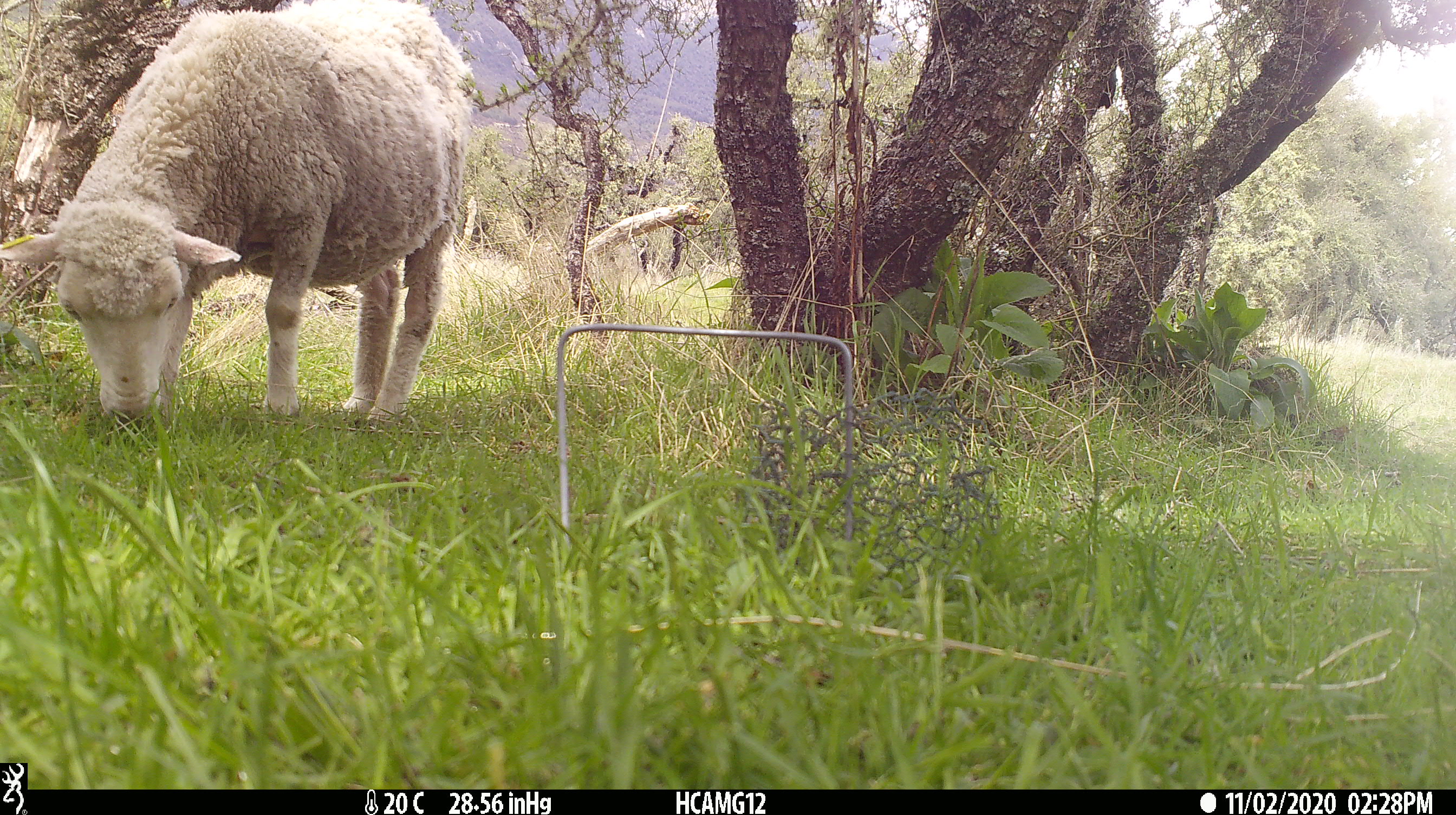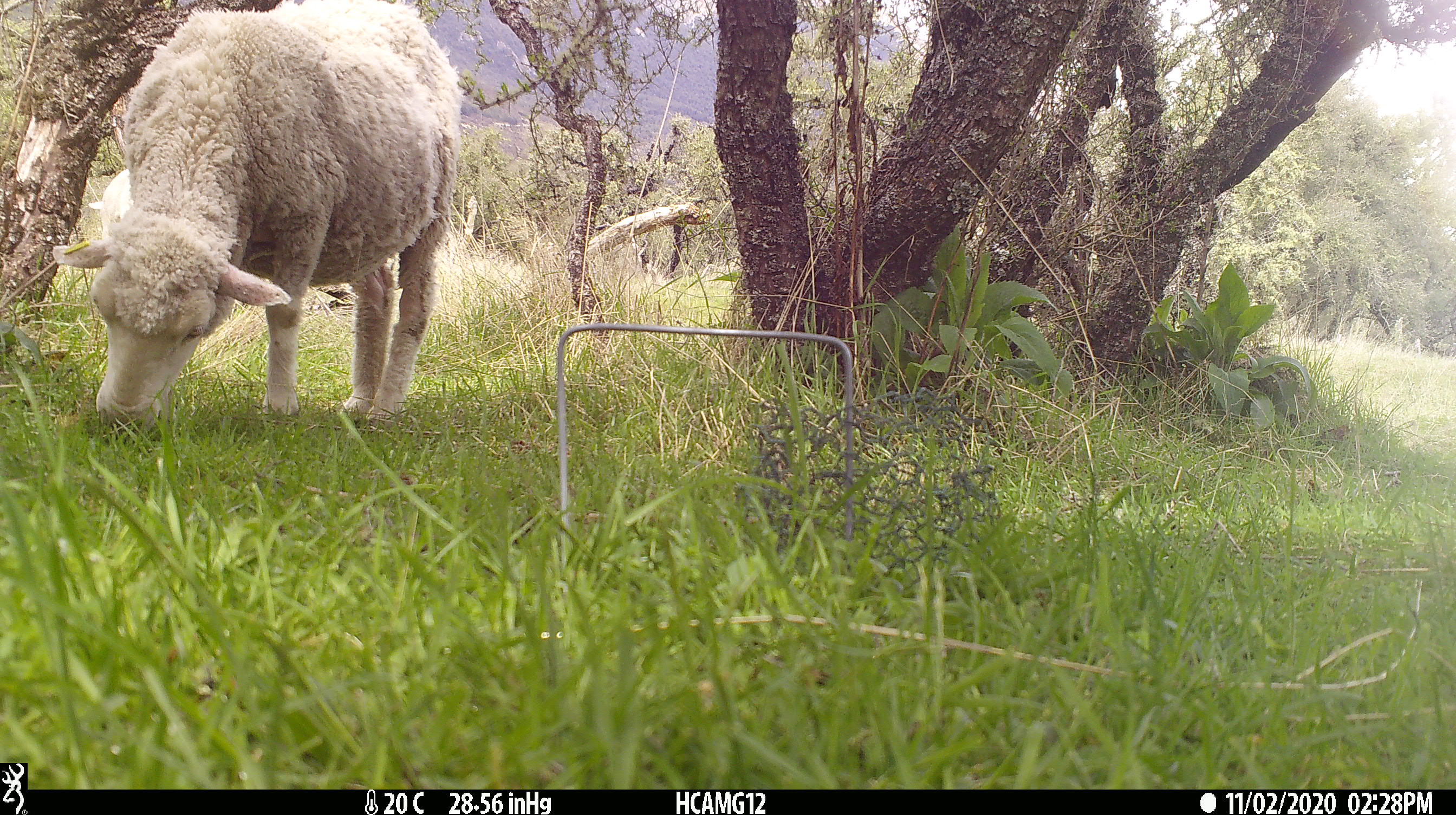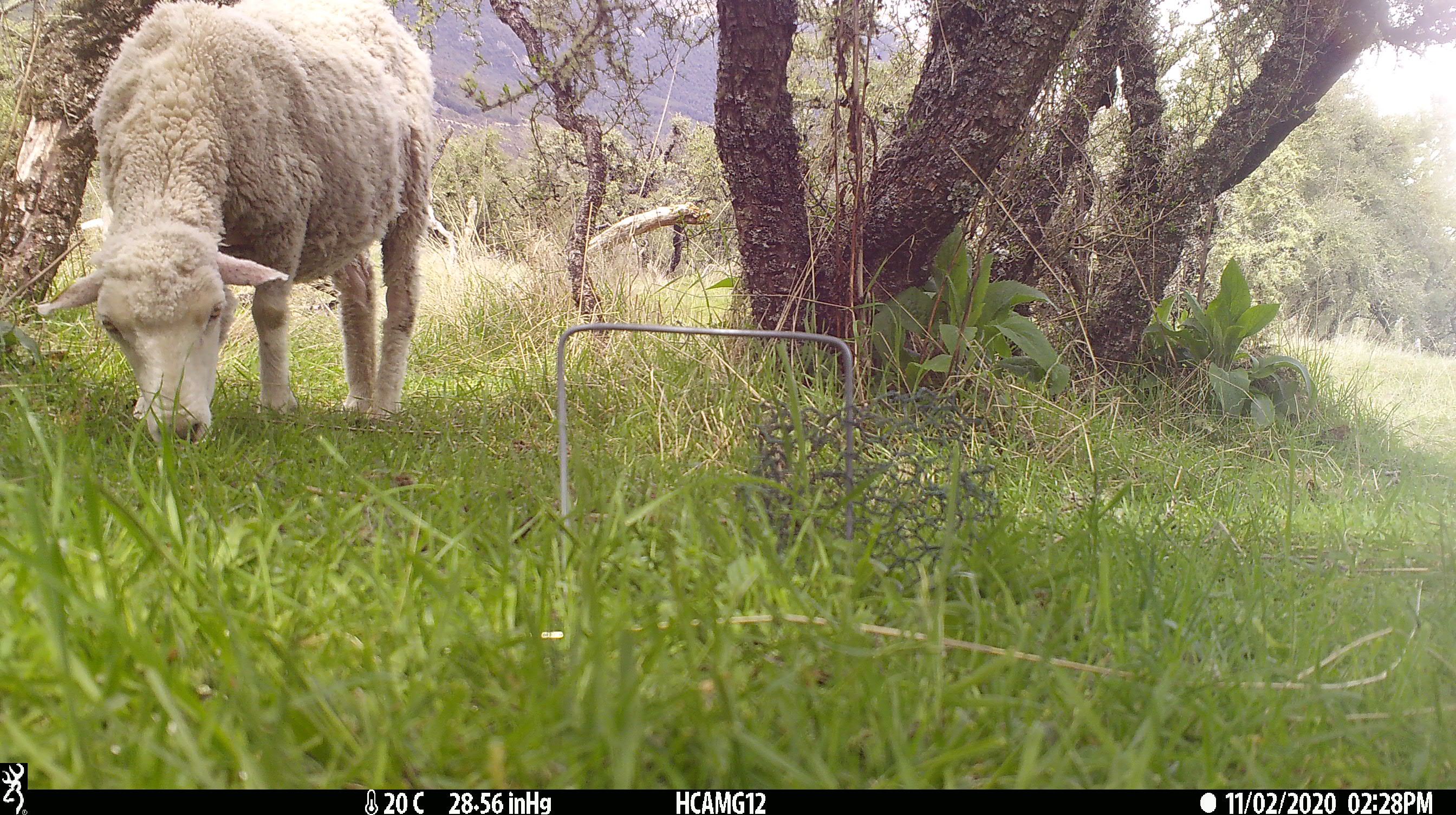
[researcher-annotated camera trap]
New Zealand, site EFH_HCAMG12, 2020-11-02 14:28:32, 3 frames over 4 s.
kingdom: Animalia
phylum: Chordata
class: Mammalia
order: Artiodactyla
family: Bovidae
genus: Ovis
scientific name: Ovis aries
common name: domestic sheep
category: sheep